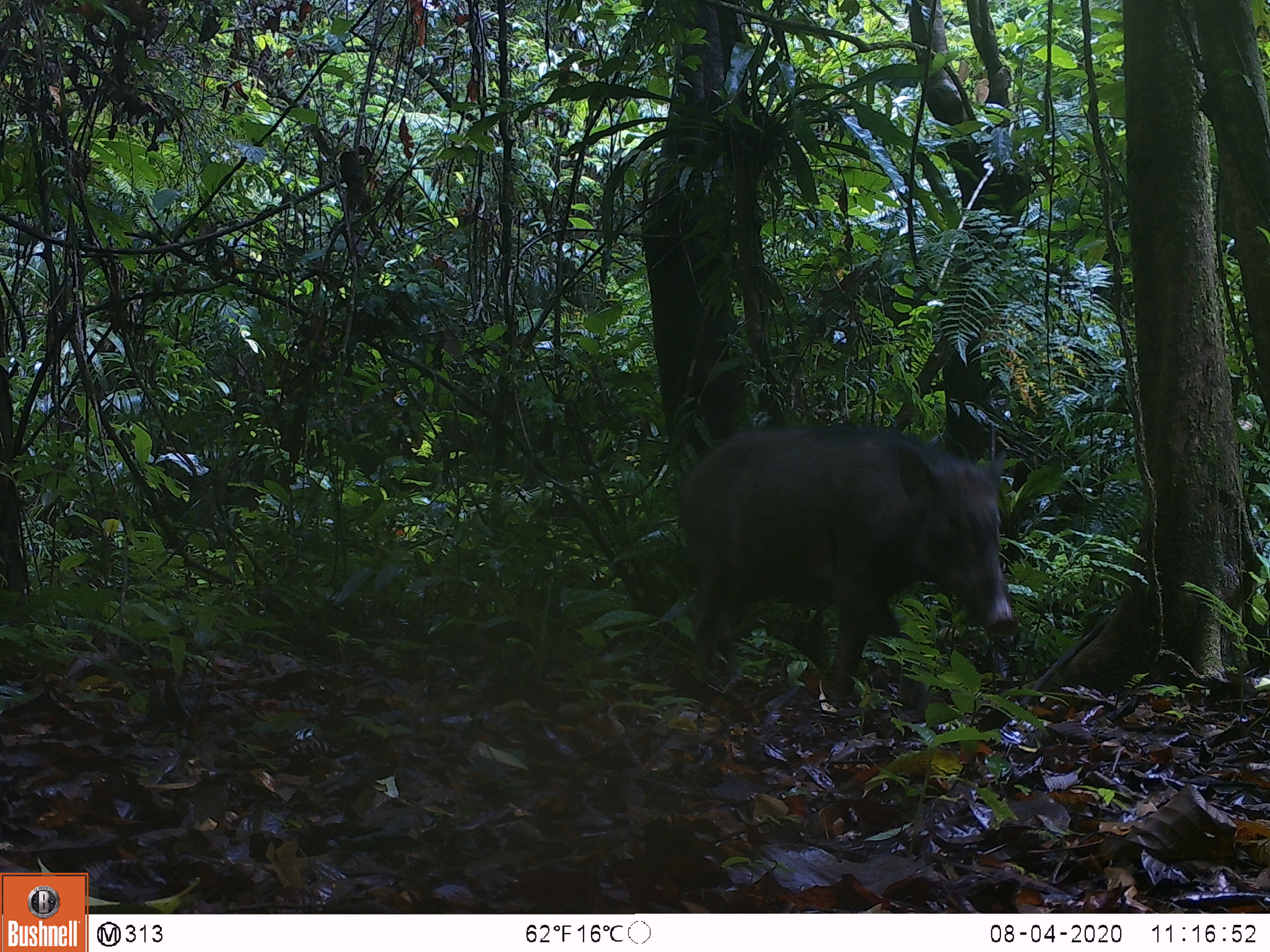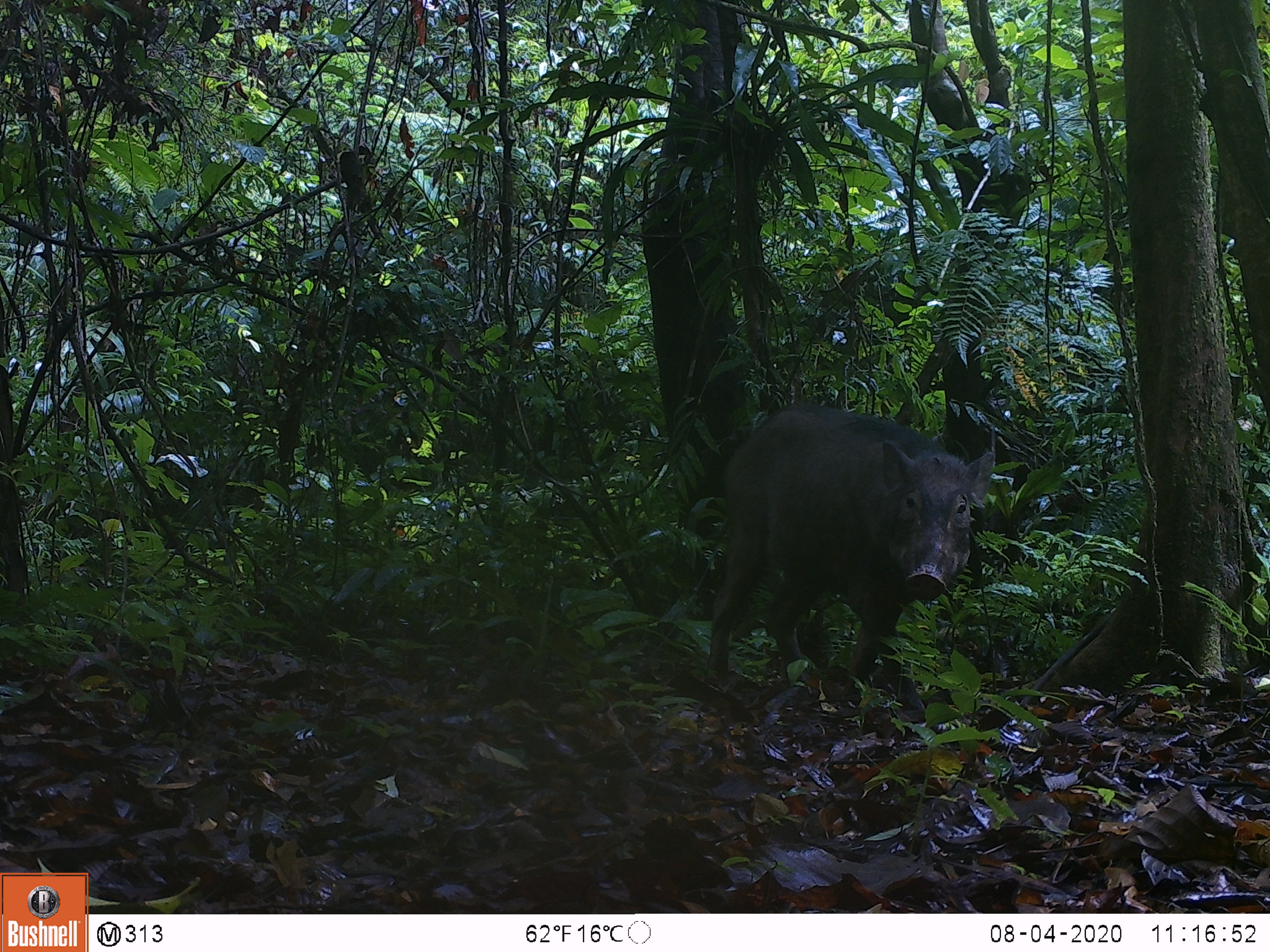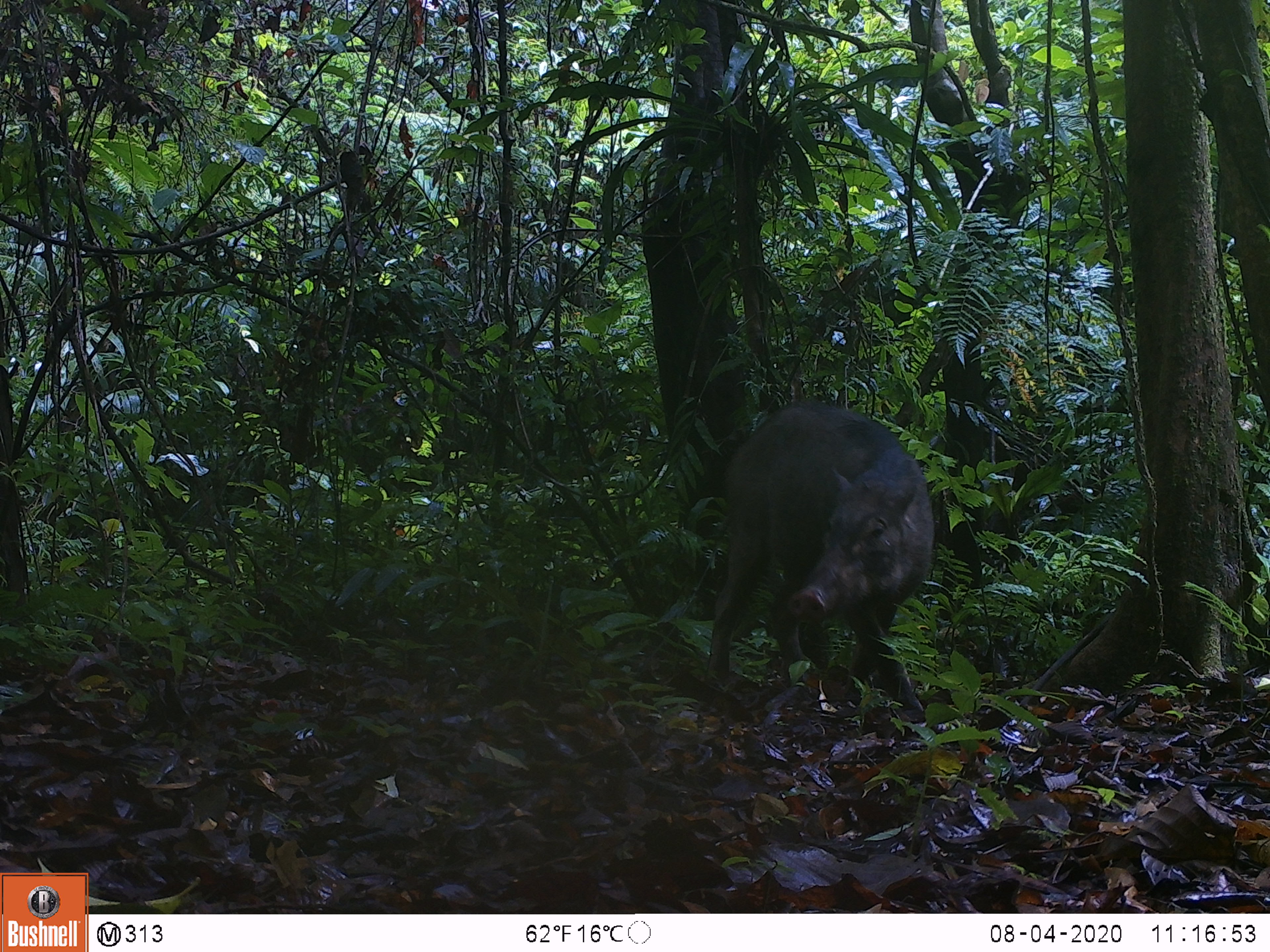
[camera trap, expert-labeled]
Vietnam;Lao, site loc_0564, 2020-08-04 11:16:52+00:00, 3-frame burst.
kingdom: Animalia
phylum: Chordata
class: Mammalia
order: Artiodactyla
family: Suidae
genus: Sus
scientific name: Sus scrofa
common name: eurasian wild pig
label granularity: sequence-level